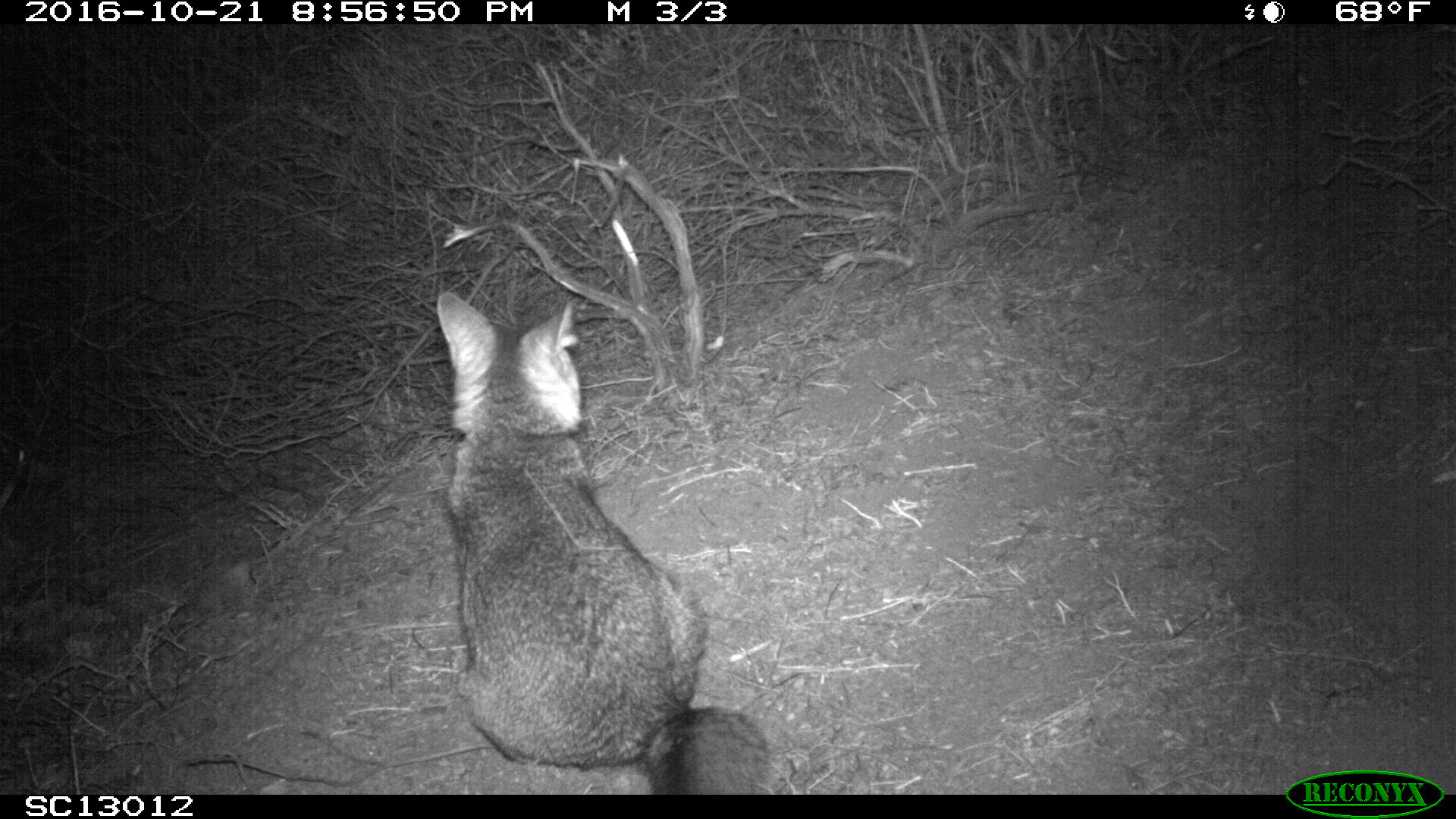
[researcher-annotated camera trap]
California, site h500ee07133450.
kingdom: Animalia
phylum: Chordata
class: Mammalia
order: Carnivora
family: Canidae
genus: Urocyon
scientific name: Urocyon littoralis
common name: island fox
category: fox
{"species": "fox (island fox) (Urocyon littoralis)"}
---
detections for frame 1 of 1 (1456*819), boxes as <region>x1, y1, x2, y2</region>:
fox: <region>438, 291, 774, 792</region>